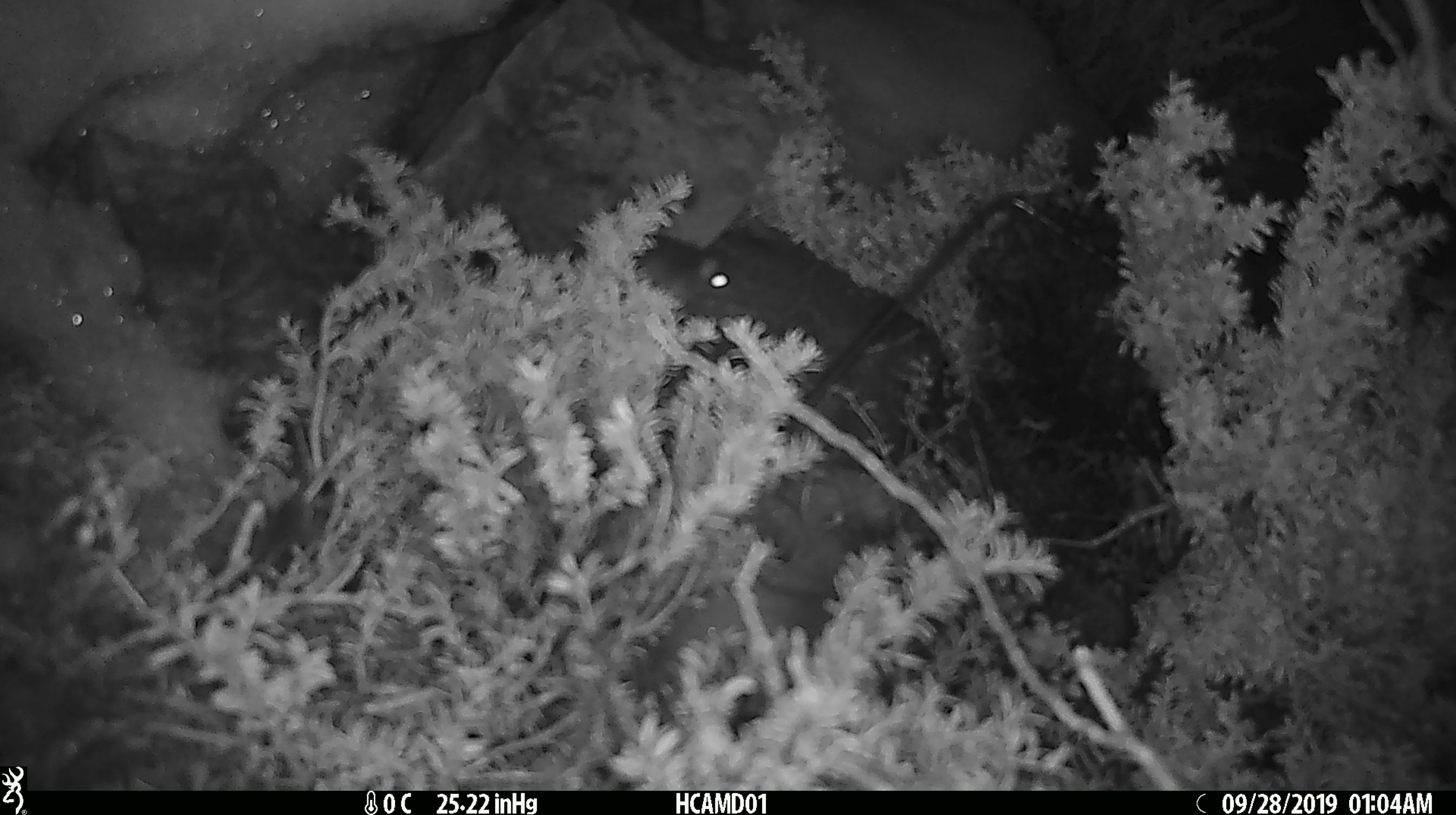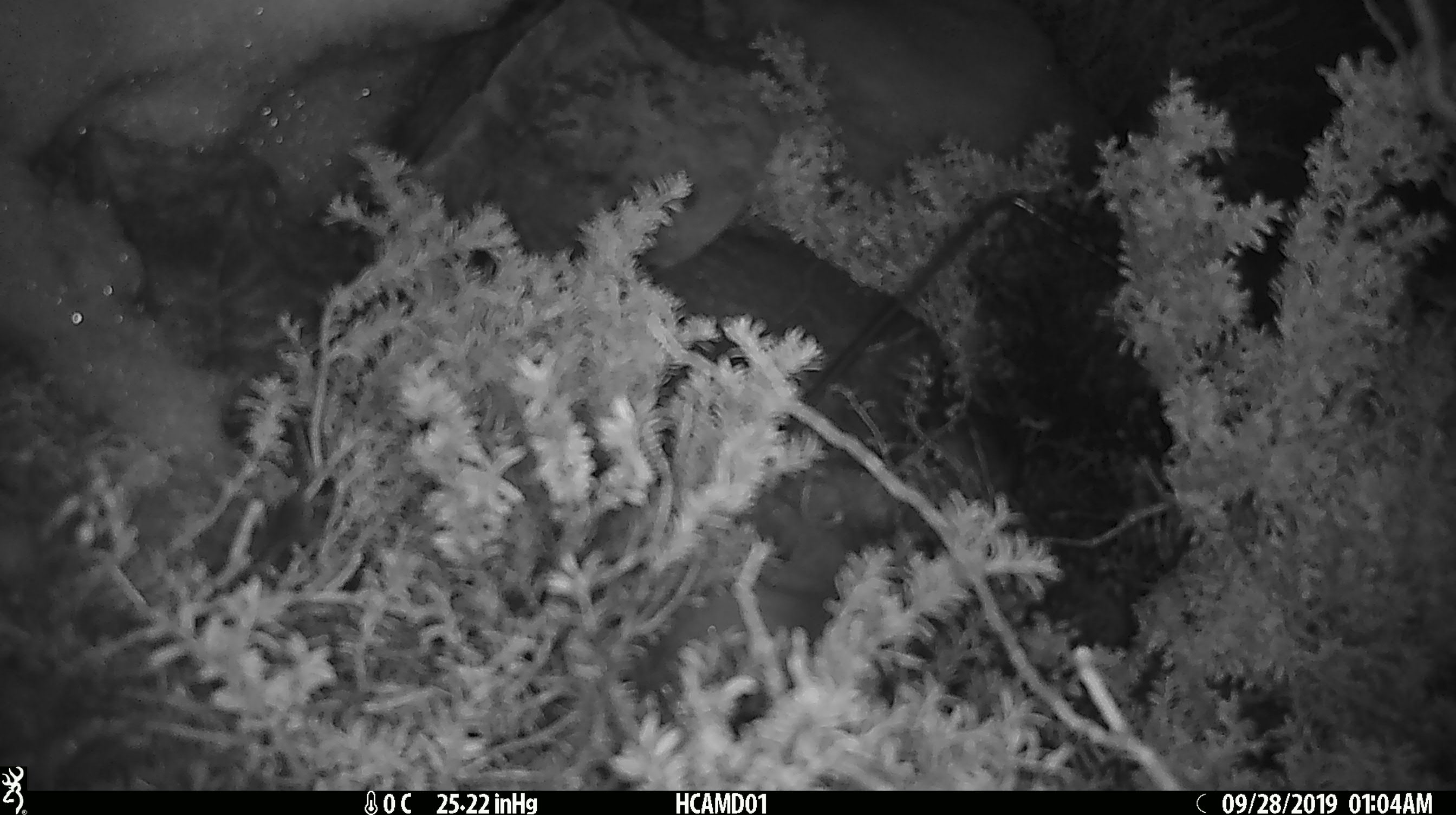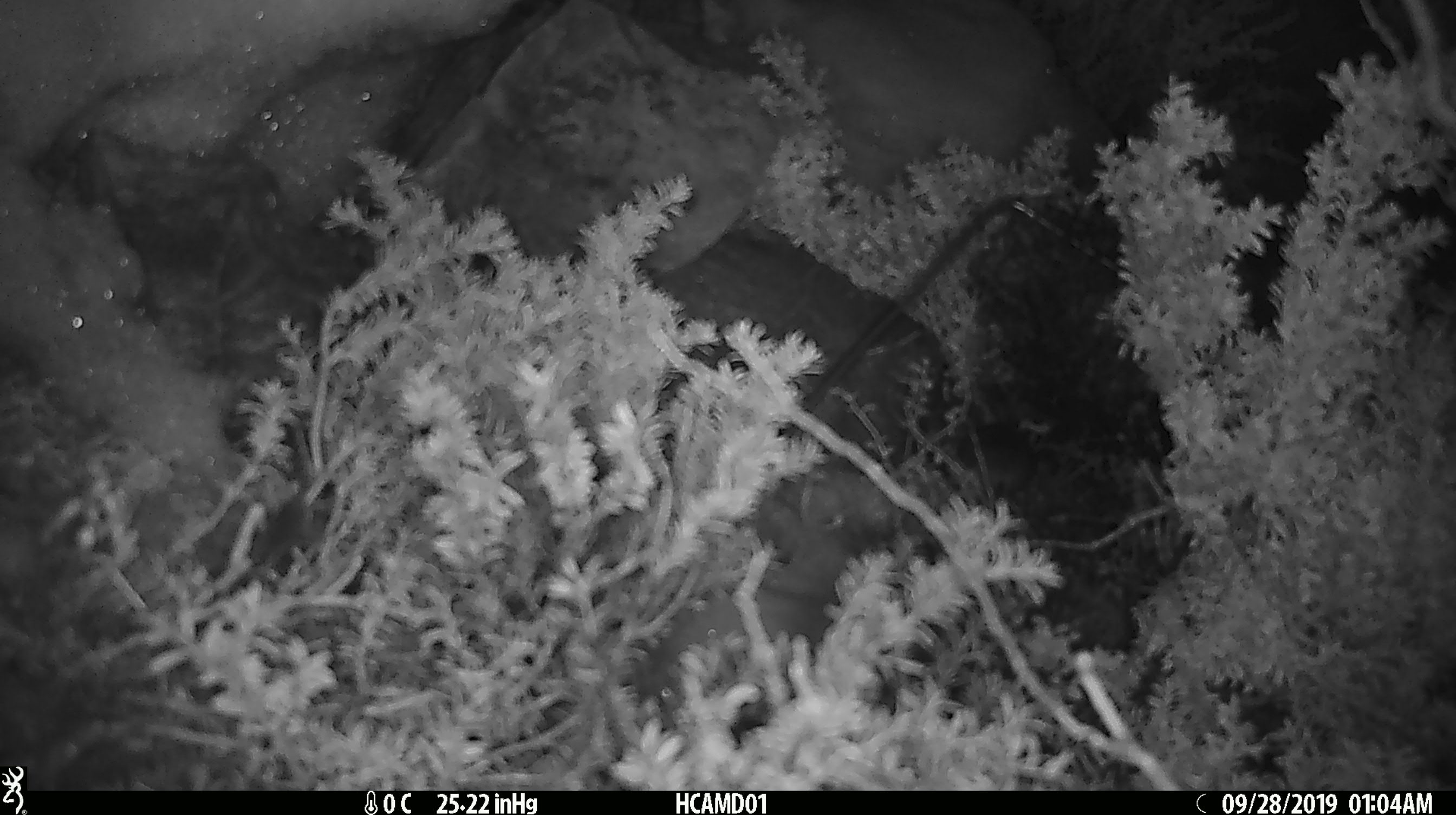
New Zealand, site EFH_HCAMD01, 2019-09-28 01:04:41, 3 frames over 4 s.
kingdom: Animalia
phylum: Chordata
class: Mammalia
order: Rodentia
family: Muridae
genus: Mus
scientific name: Mus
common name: mouse